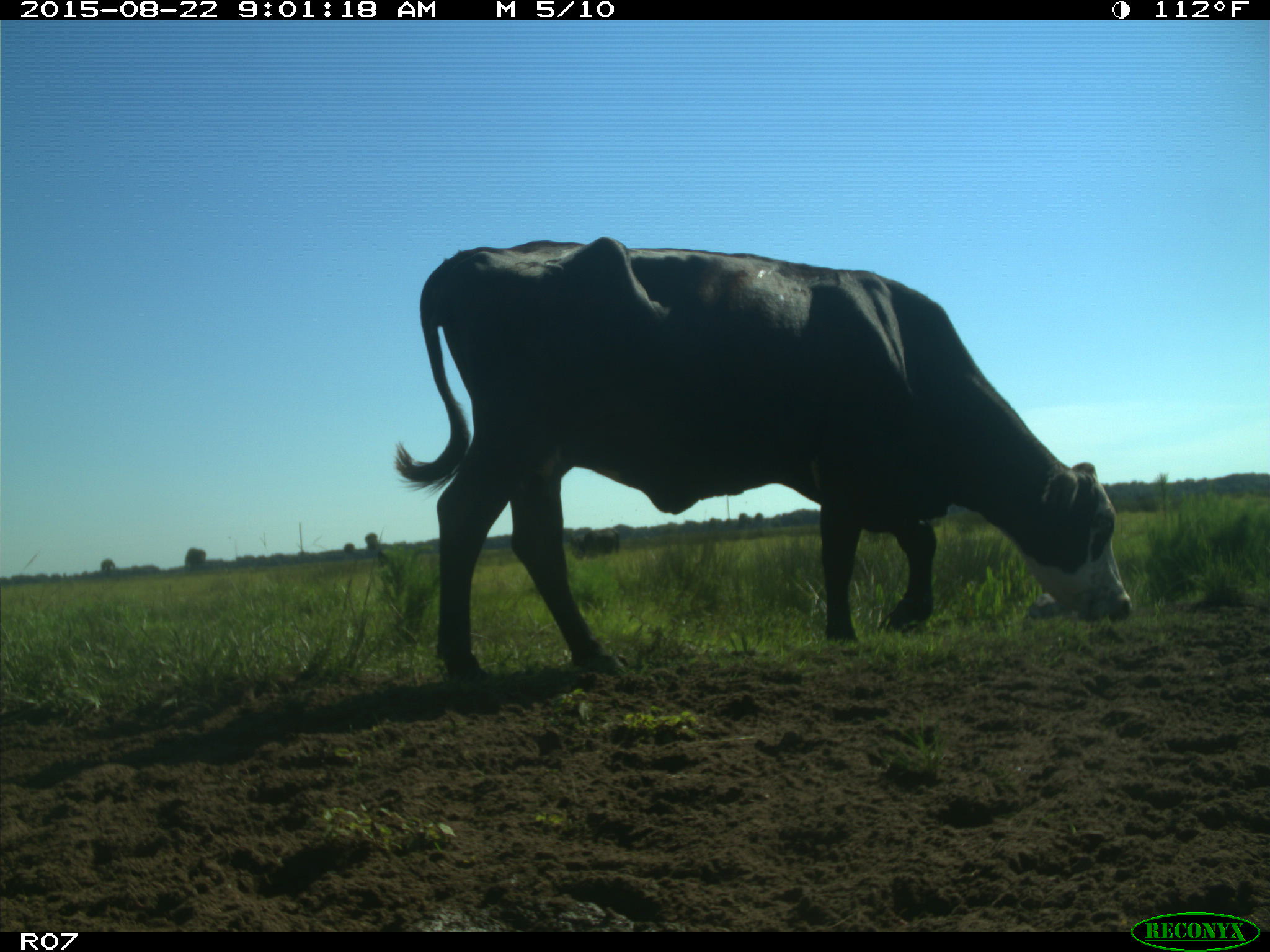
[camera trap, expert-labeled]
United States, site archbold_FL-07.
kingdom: Animalia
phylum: Chordata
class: Mammalia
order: Artiodactyla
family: Bovidae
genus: Bos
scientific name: Bos taurus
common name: domestic cow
Bos taurus (domestic cow).